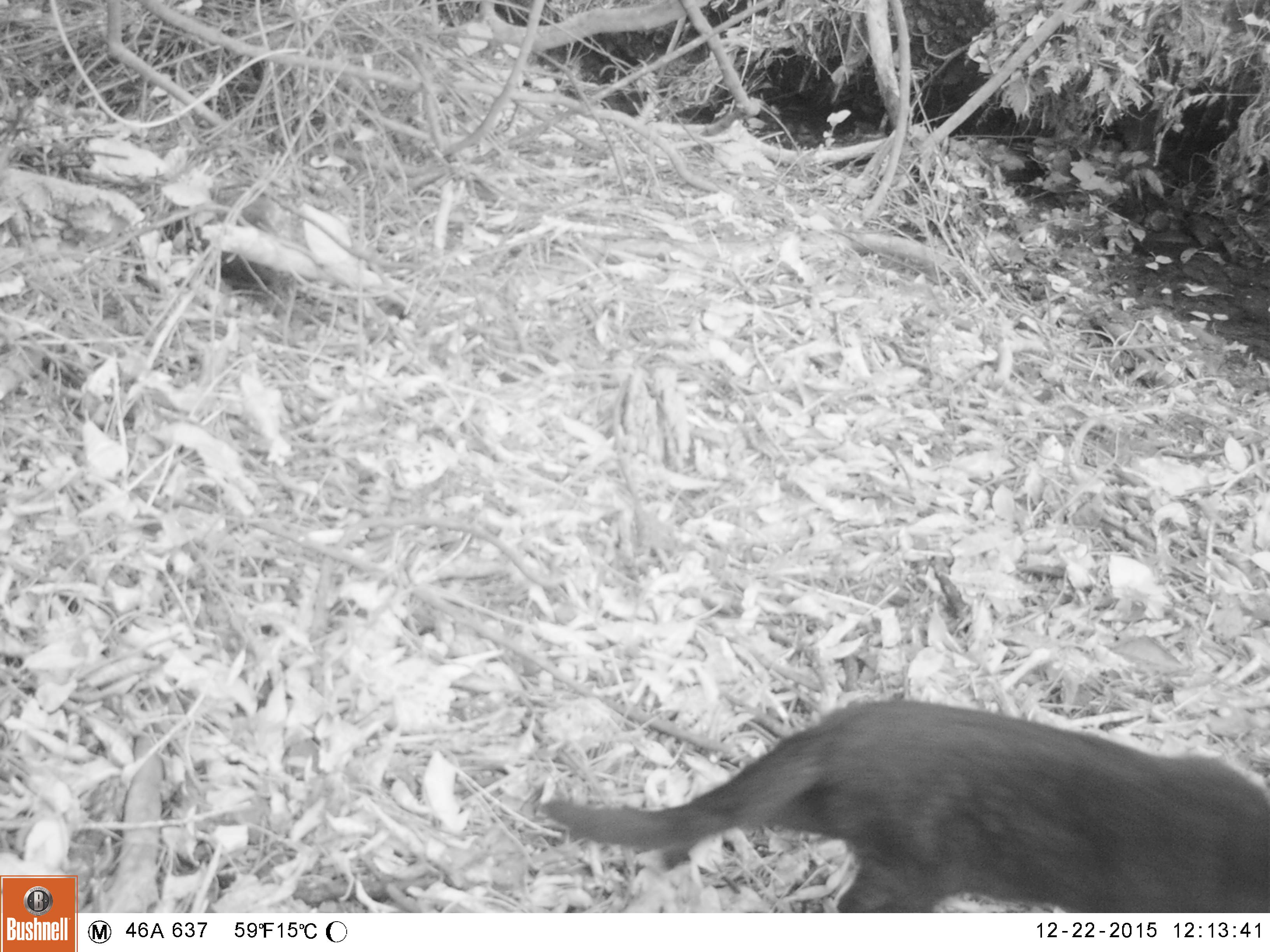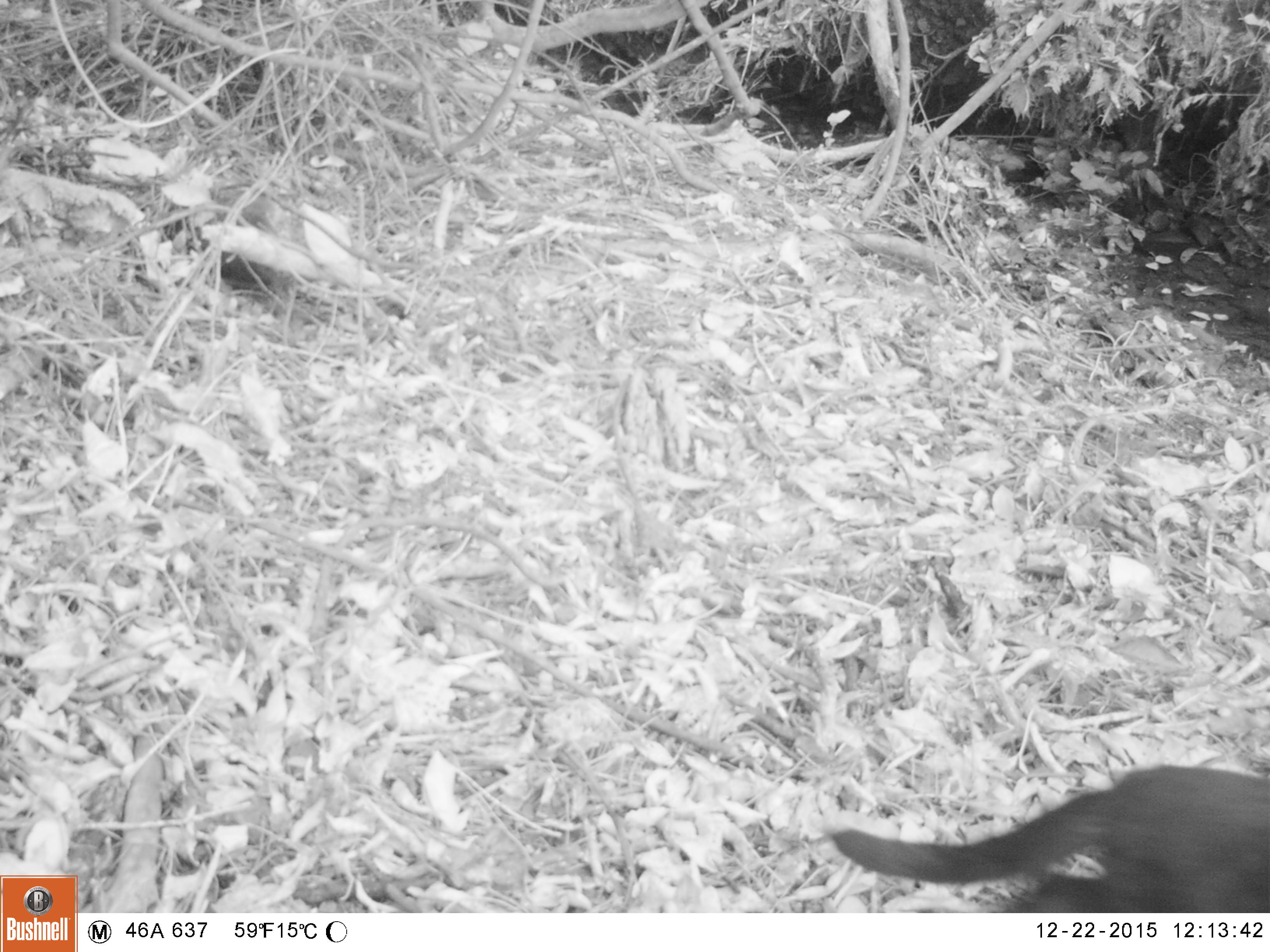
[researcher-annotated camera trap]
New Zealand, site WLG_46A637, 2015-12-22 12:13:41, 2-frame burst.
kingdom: Animalia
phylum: Chordata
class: Mammalia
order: Carnivora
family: Felidae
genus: Felis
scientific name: Felis catus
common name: domestic cat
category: cat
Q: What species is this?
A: Cat (domestic cat) (Felis catus).